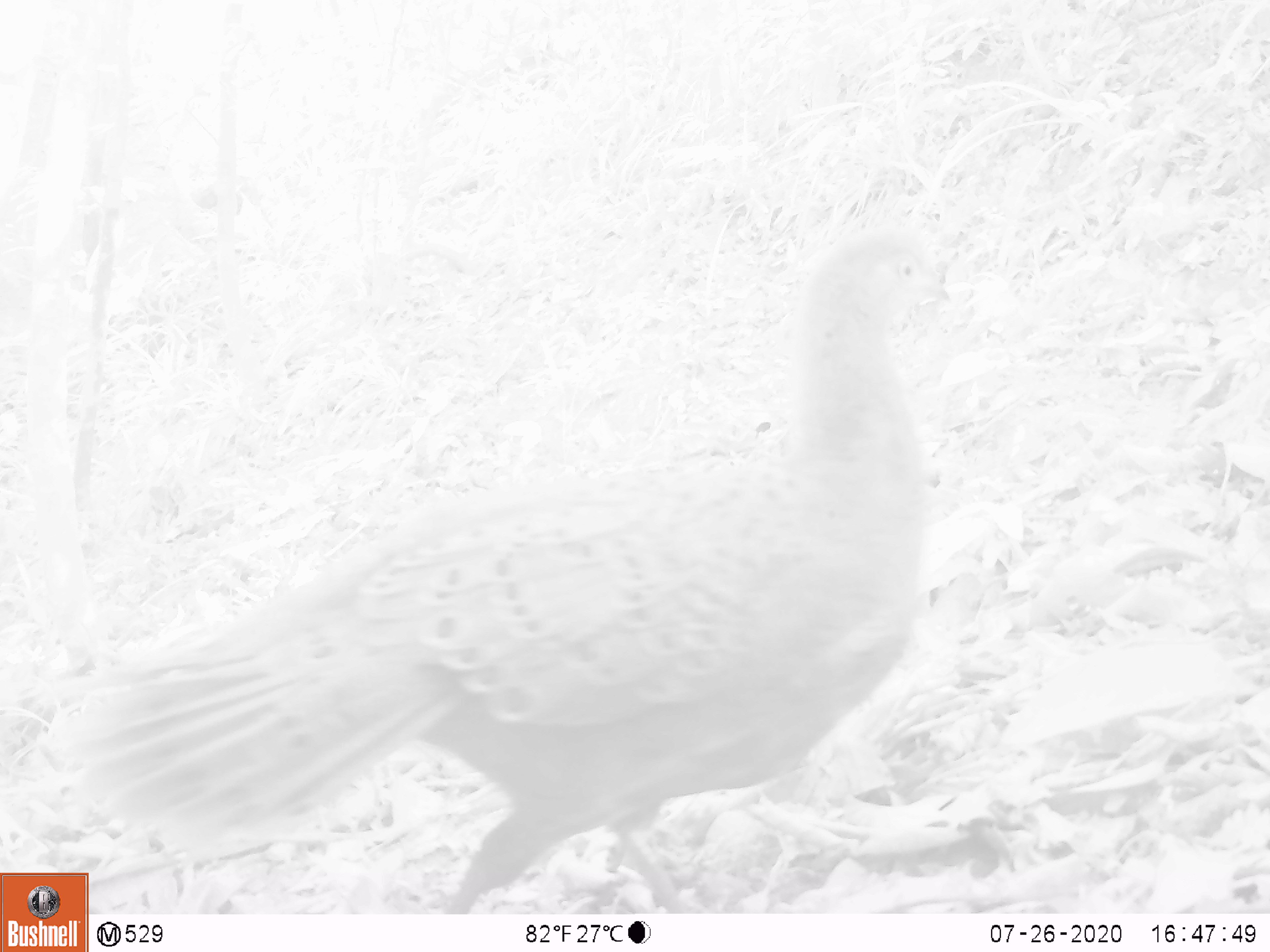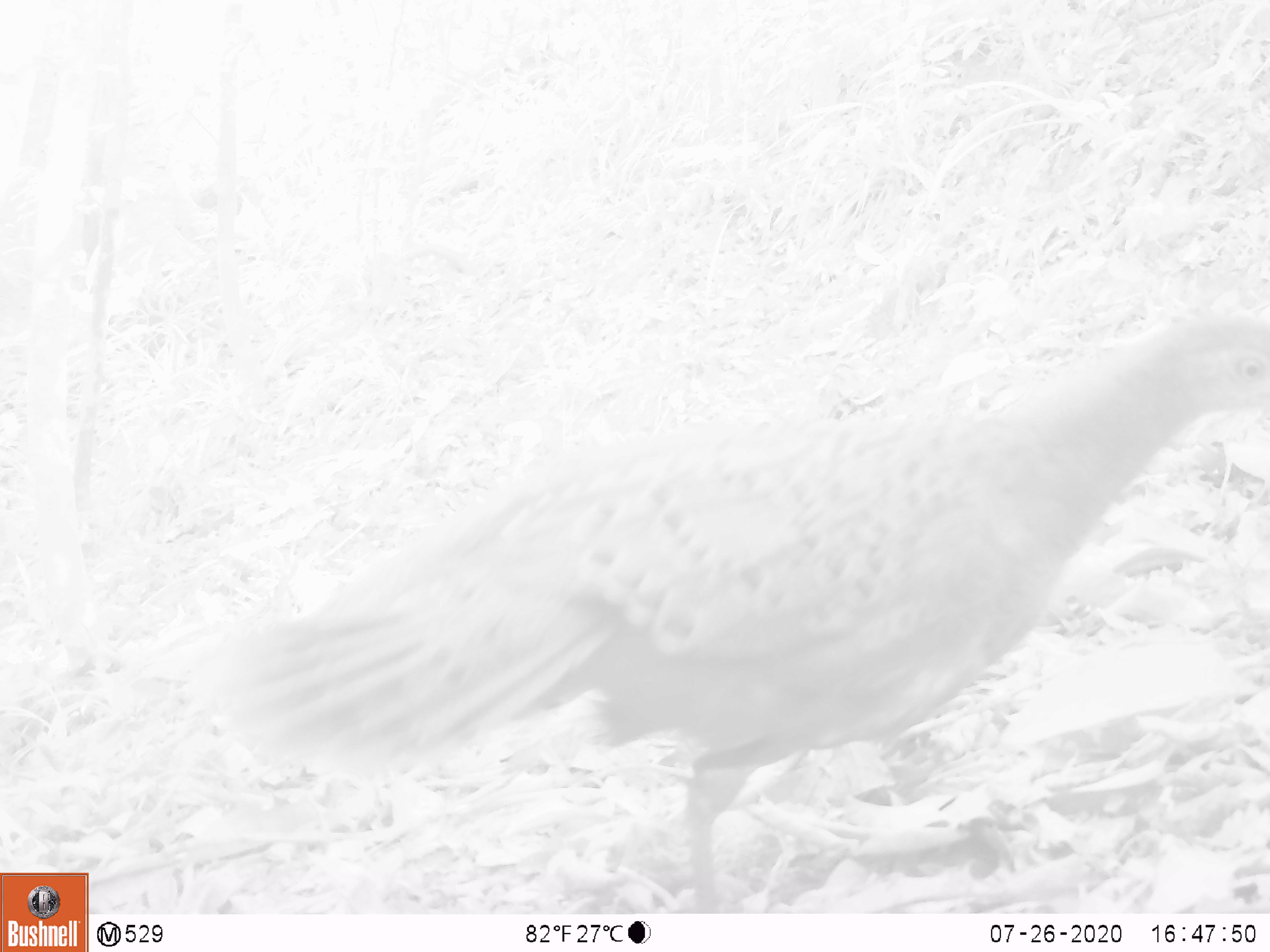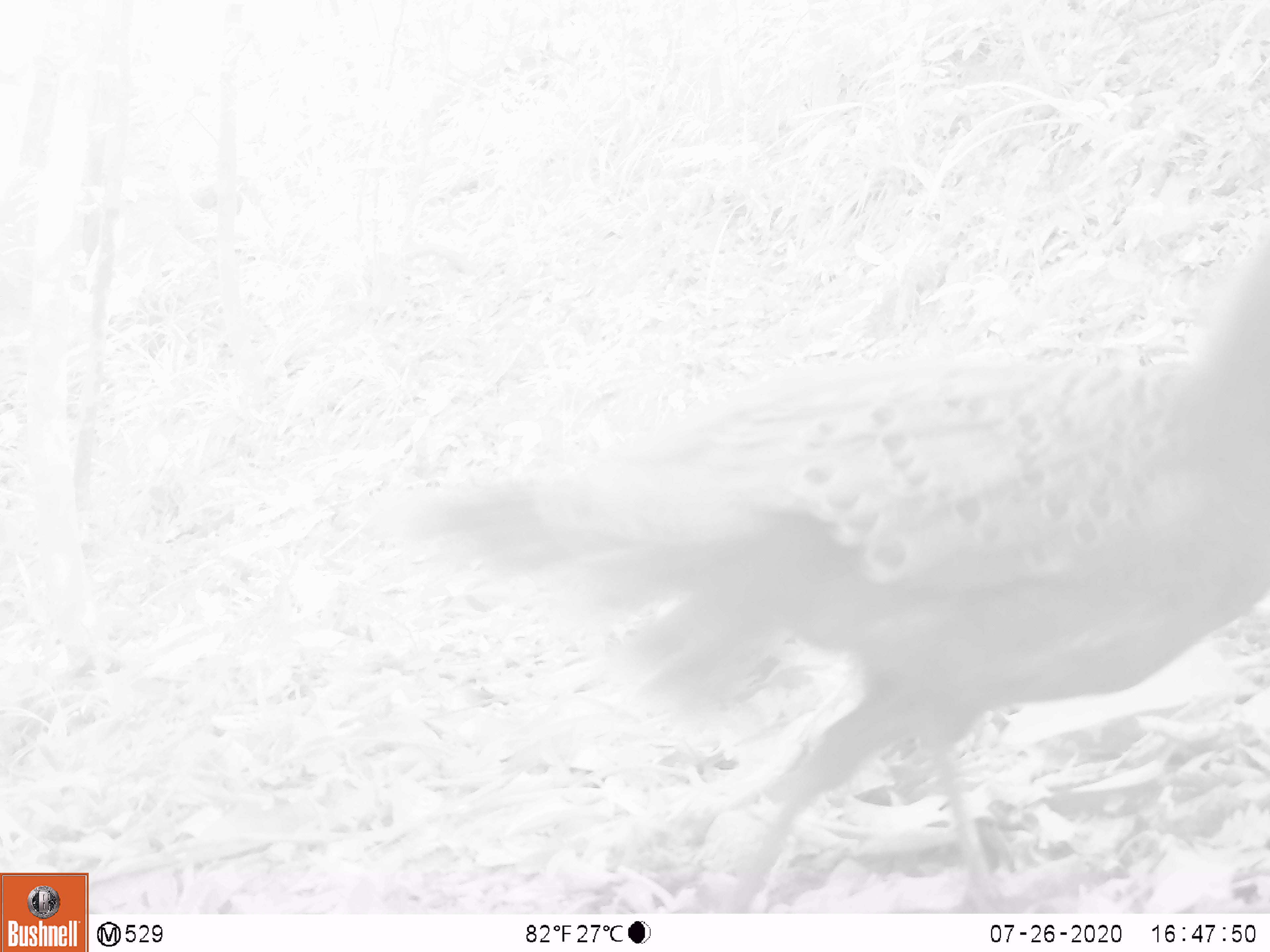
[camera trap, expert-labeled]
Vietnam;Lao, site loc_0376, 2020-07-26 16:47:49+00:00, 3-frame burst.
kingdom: Animalia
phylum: Chordata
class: Aves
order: Galliformes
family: Phasianidae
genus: Polyplectron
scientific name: Polyplectron bicalcaratum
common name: gray peacock-pheasant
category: grey peacock pheasant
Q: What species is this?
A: Grey peacock pheasant (gray peacock-pheasant) (Polyplectron bicalcaratum).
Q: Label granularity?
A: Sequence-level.